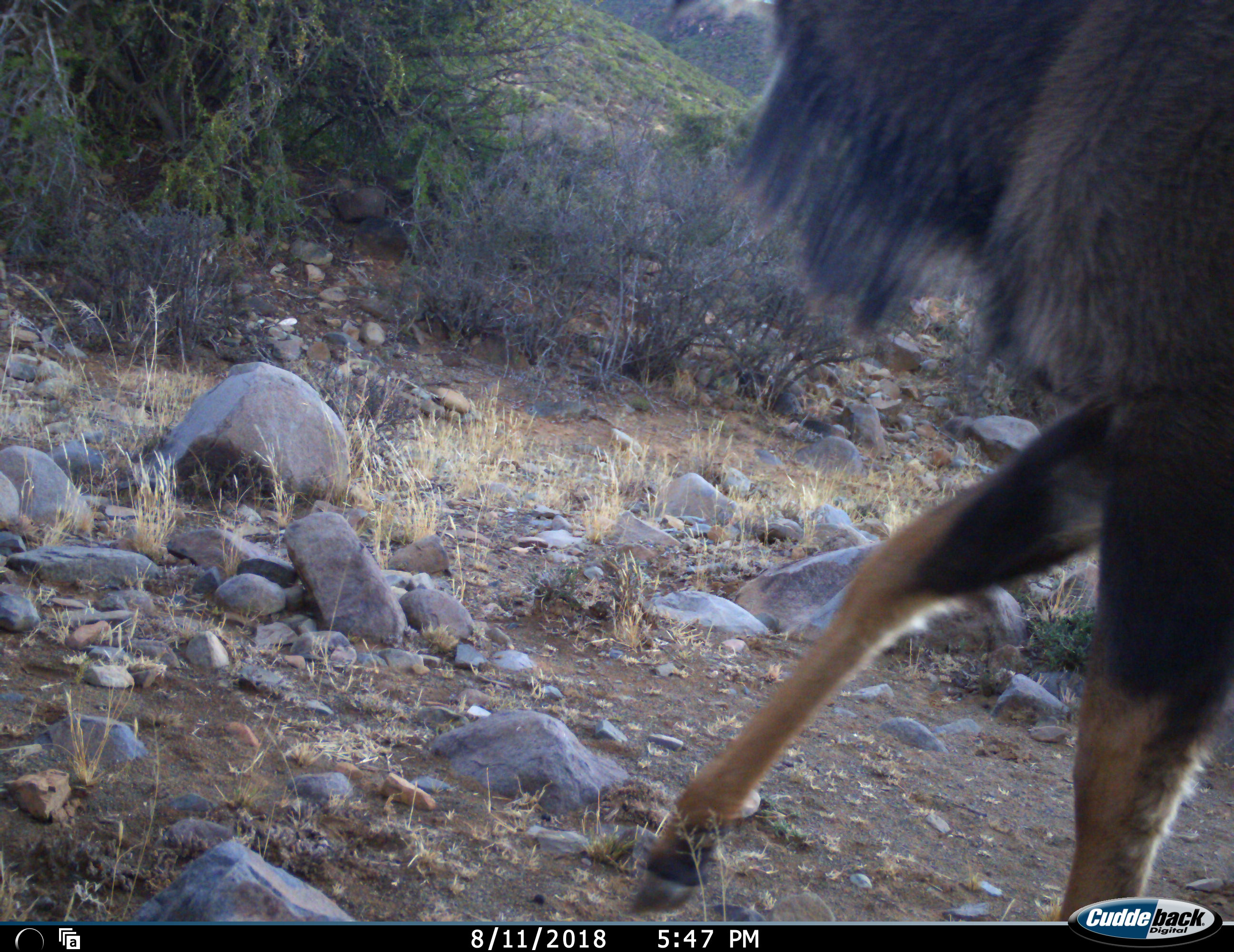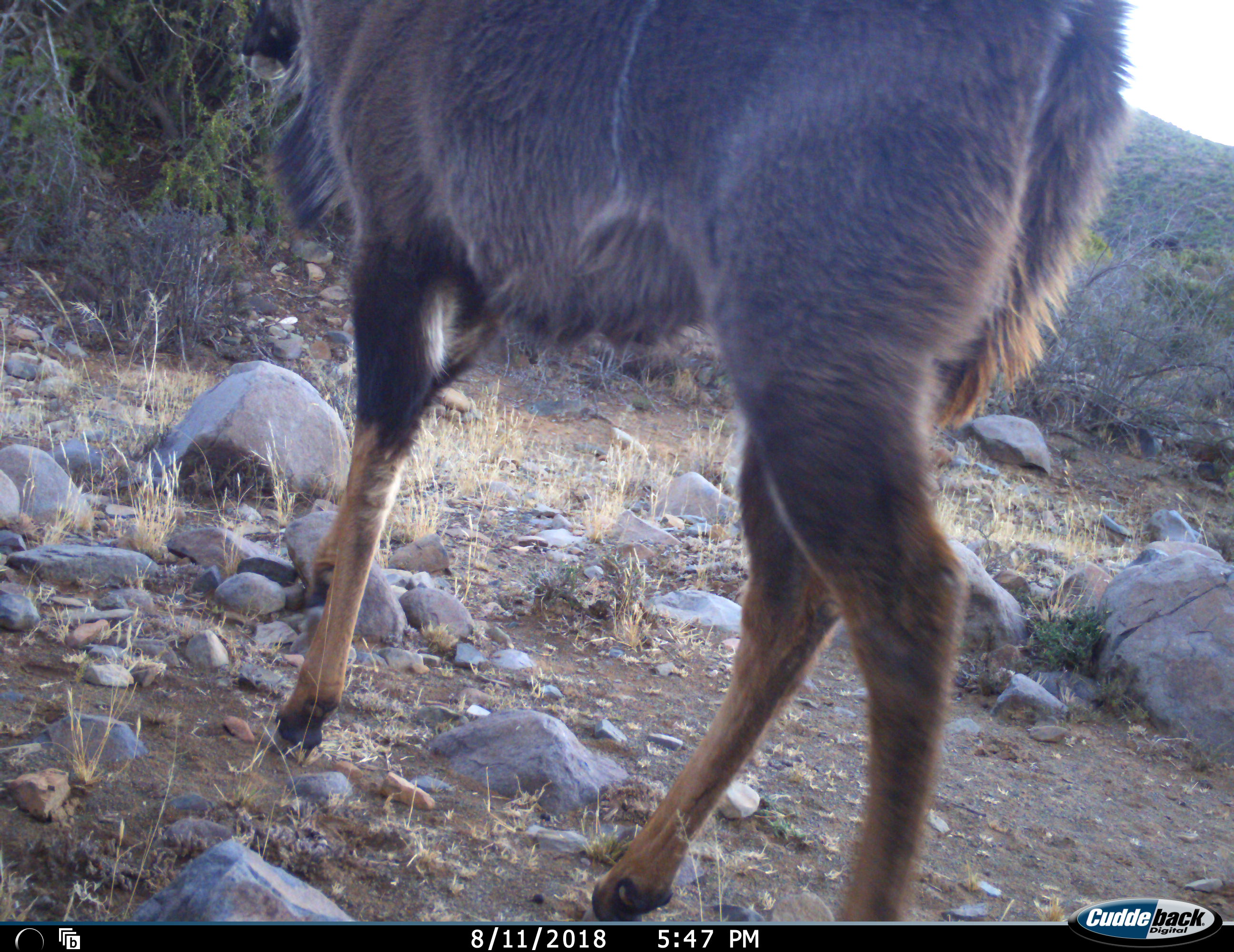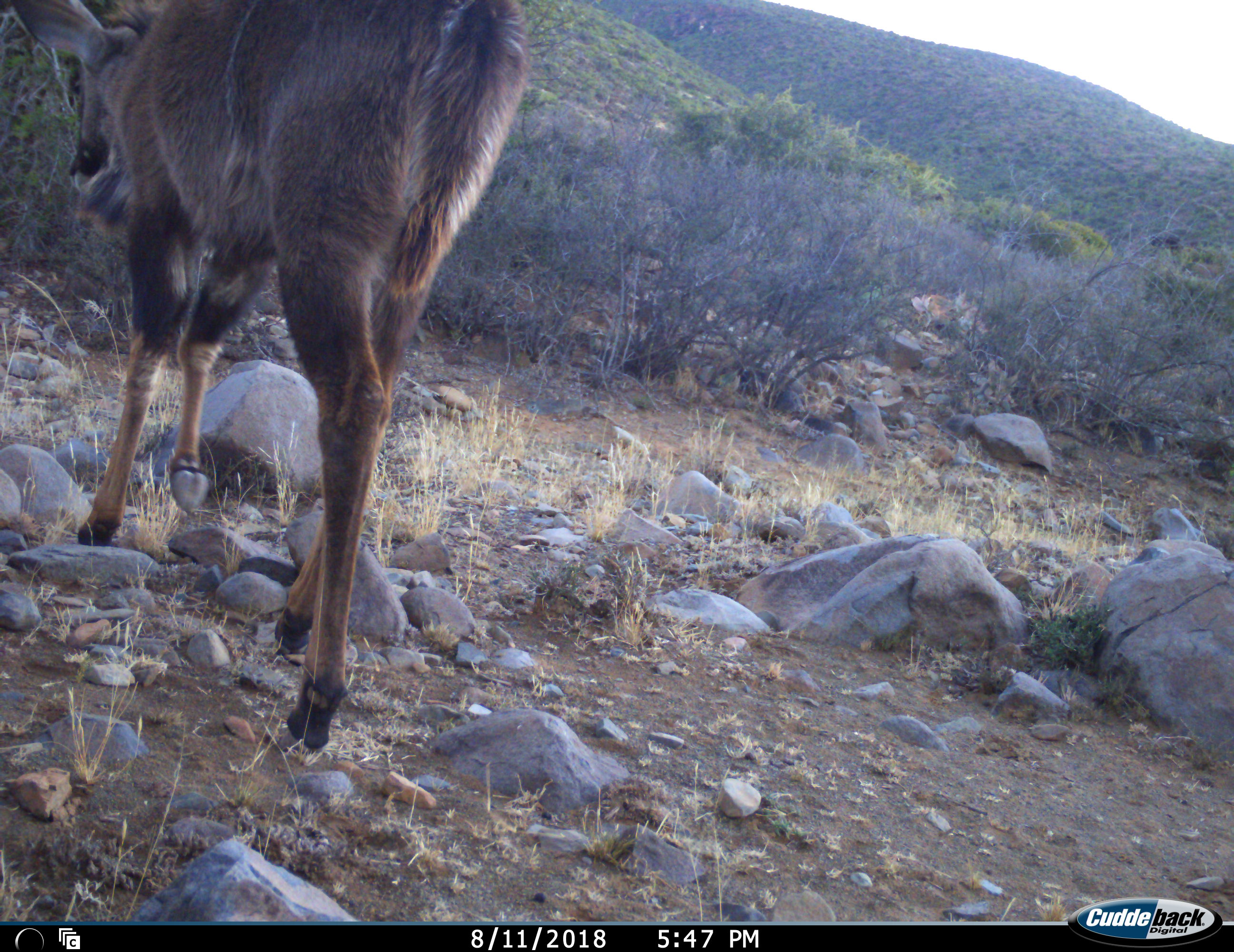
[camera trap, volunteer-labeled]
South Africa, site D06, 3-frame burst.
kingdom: Animalia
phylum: Chordata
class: Mammalia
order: Artiodactyla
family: Bovidae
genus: Tragelaphus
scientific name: Tragelaphus strepsiceros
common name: greater kudu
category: kudu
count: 1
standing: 0%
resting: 0%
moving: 100%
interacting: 0%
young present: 0%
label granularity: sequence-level